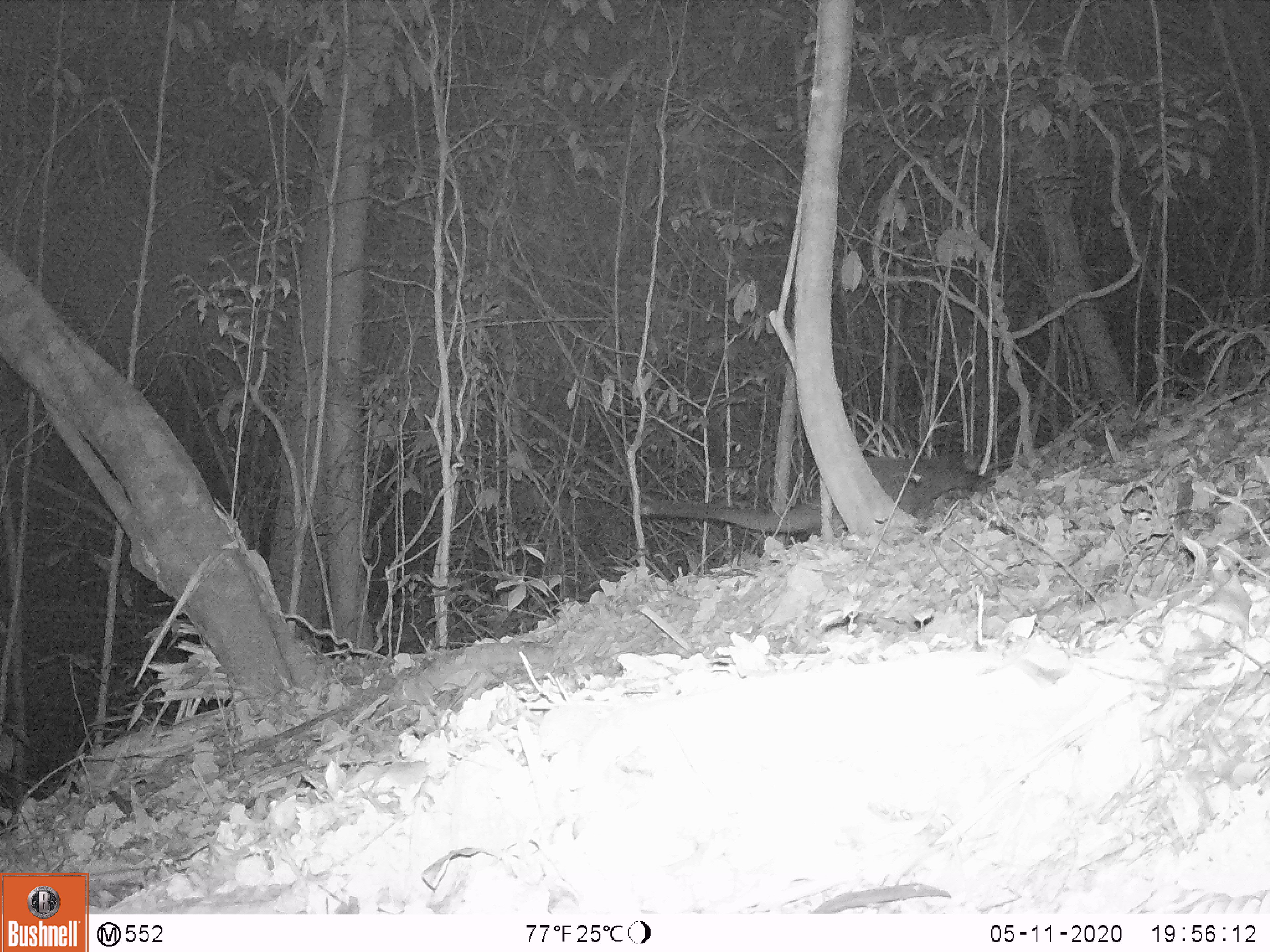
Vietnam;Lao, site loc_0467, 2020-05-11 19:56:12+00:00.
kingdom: Animalia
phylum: Chordata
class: Mammalia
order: Carnivora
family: Viverridae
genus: Paguma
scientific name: Paguma larvata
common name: masked palm civet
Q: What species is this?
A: Masked palm civet (Paguma larvata).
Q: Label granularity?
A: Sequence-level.